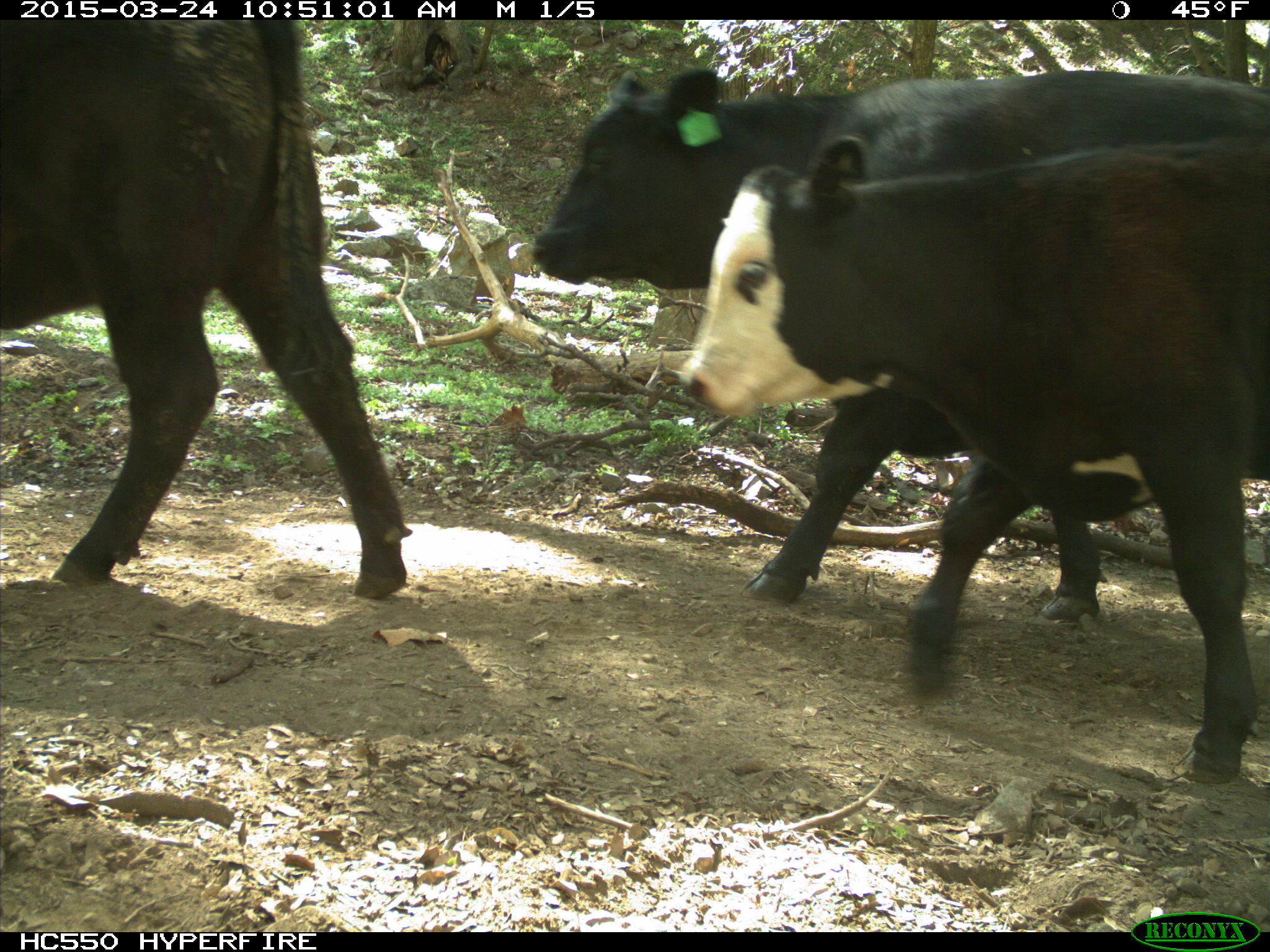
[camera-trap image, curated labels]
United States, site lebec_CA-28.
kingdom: Animalia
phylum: Chordata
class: Mammalia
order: Artiodactyla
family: Bovidae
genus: Bos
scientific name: Bos taurus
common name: domestic cow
Bos taurus (domestic cow).